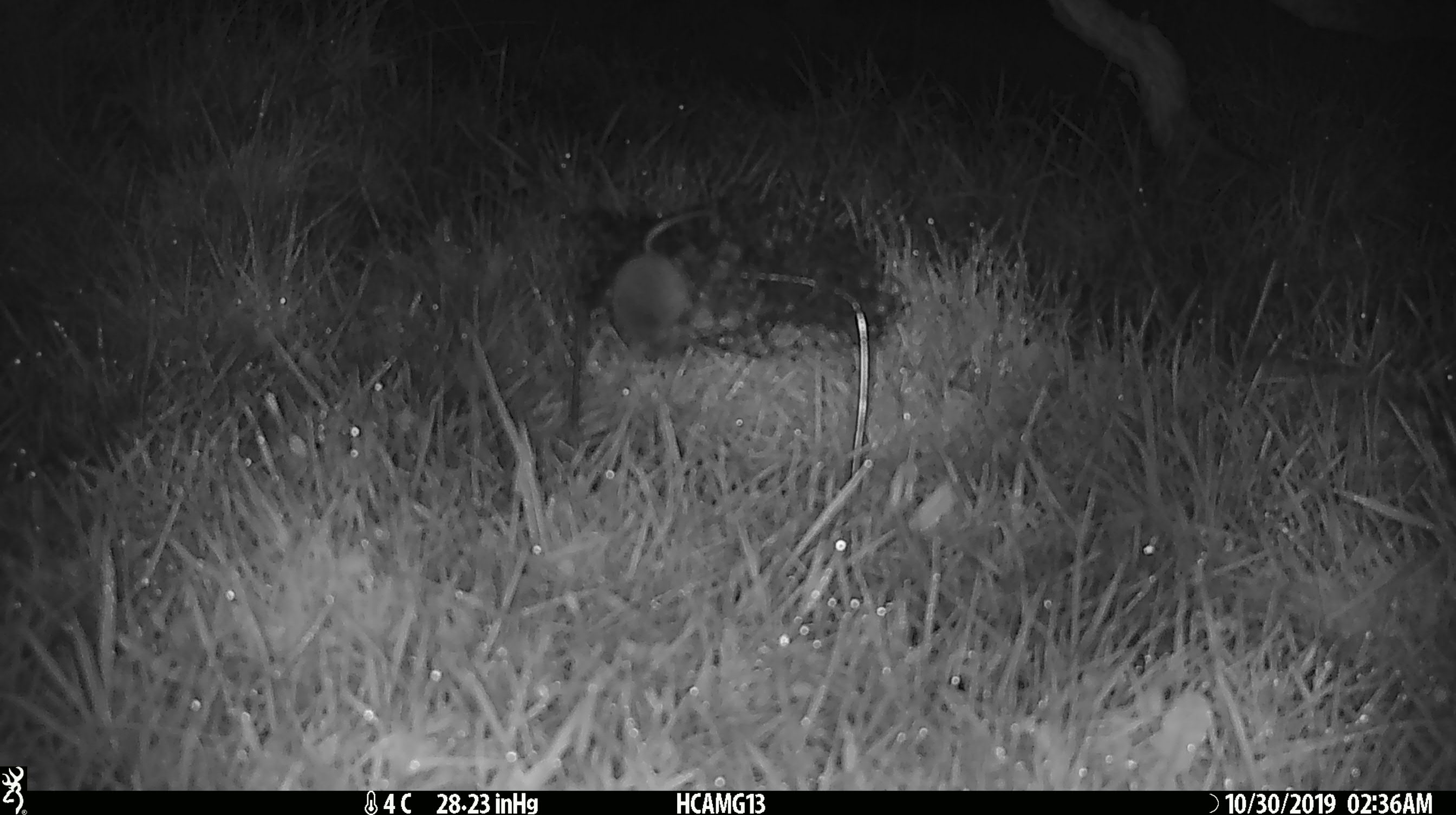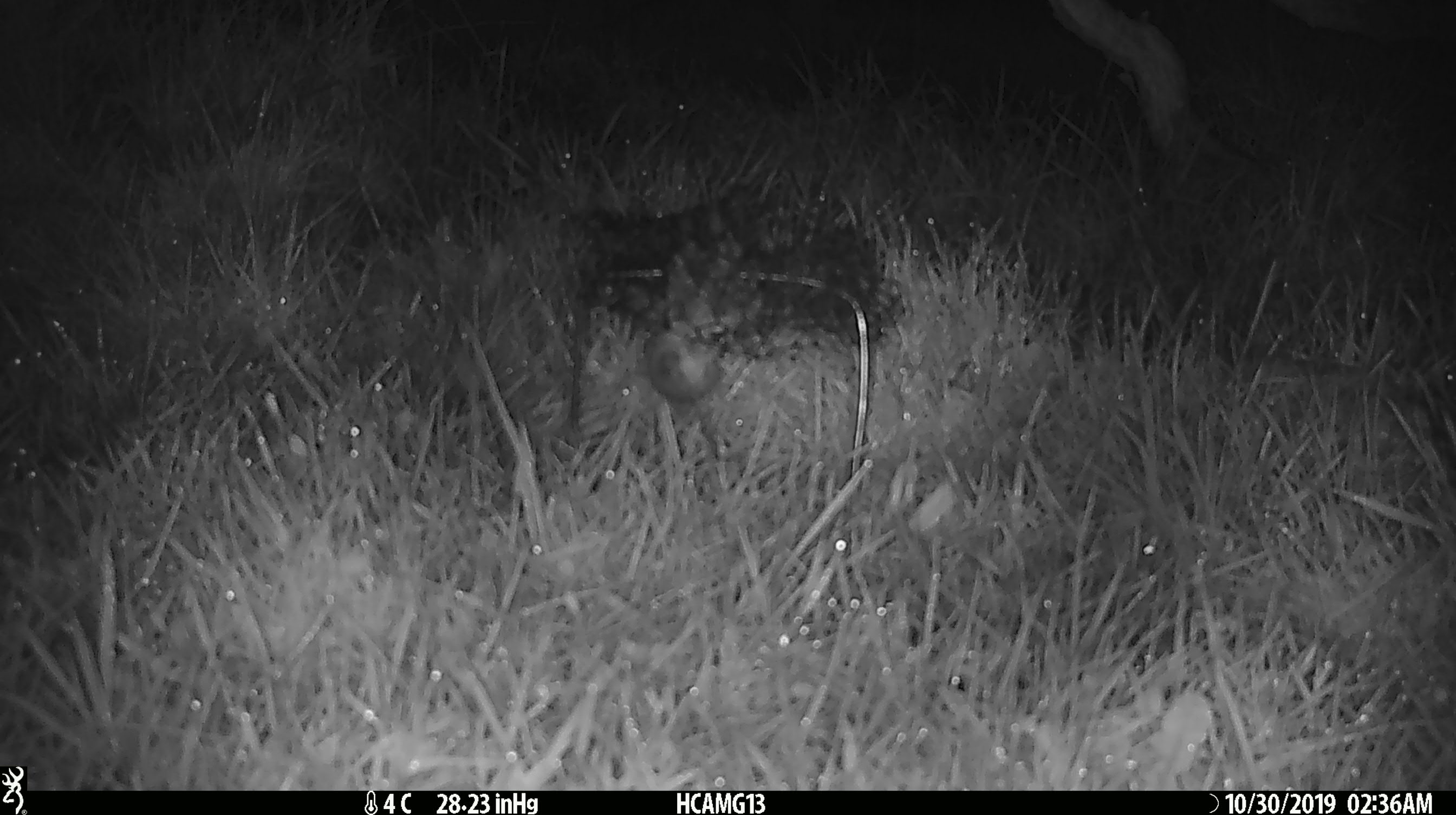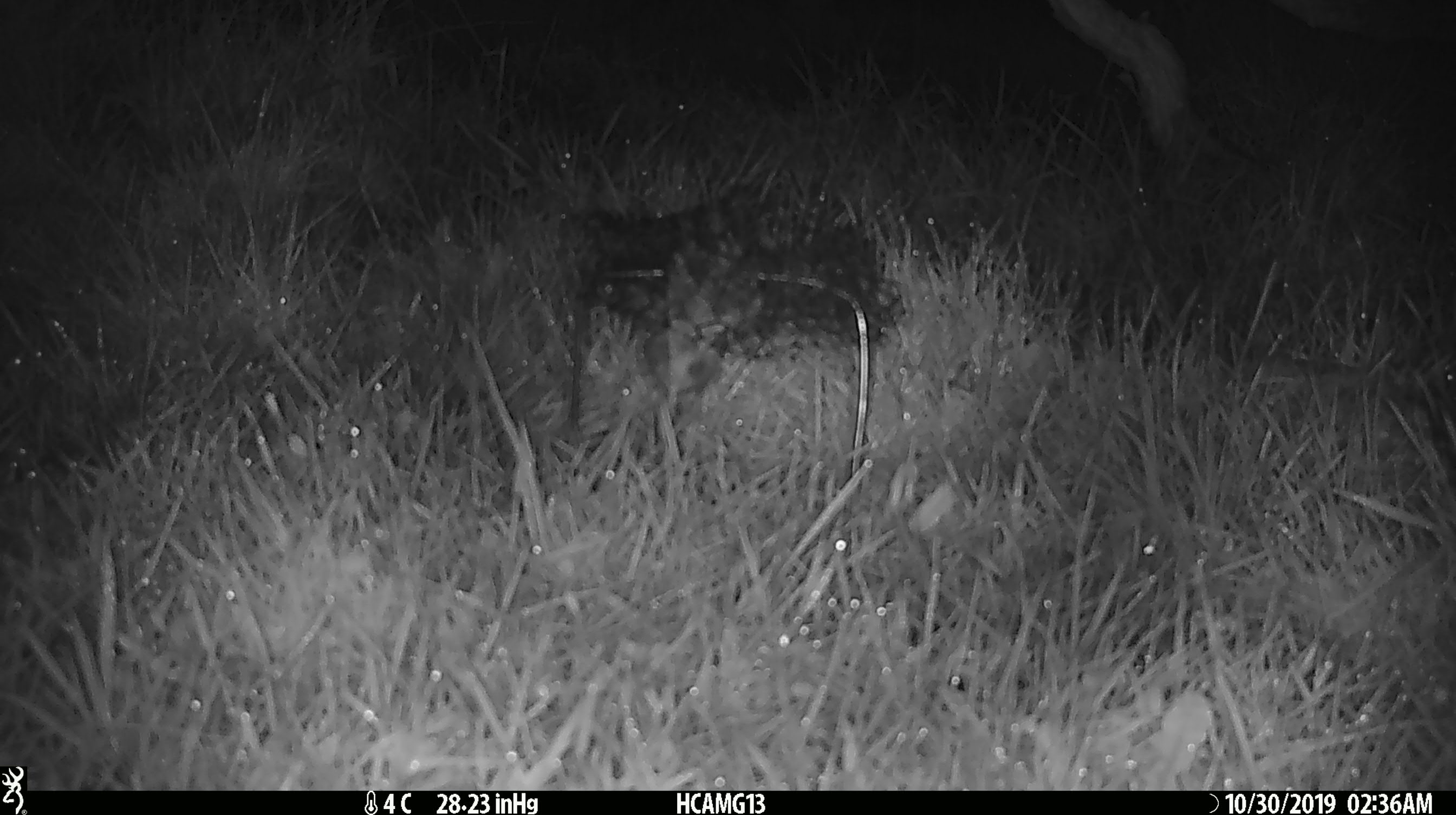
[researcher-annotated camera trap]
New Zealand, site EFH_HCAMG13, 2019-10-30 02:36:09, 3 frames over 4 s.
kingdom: Animalia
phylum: Chordata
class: Mammalia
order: Rodentia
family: Muridae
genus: Mus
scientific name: Mus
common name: mouse